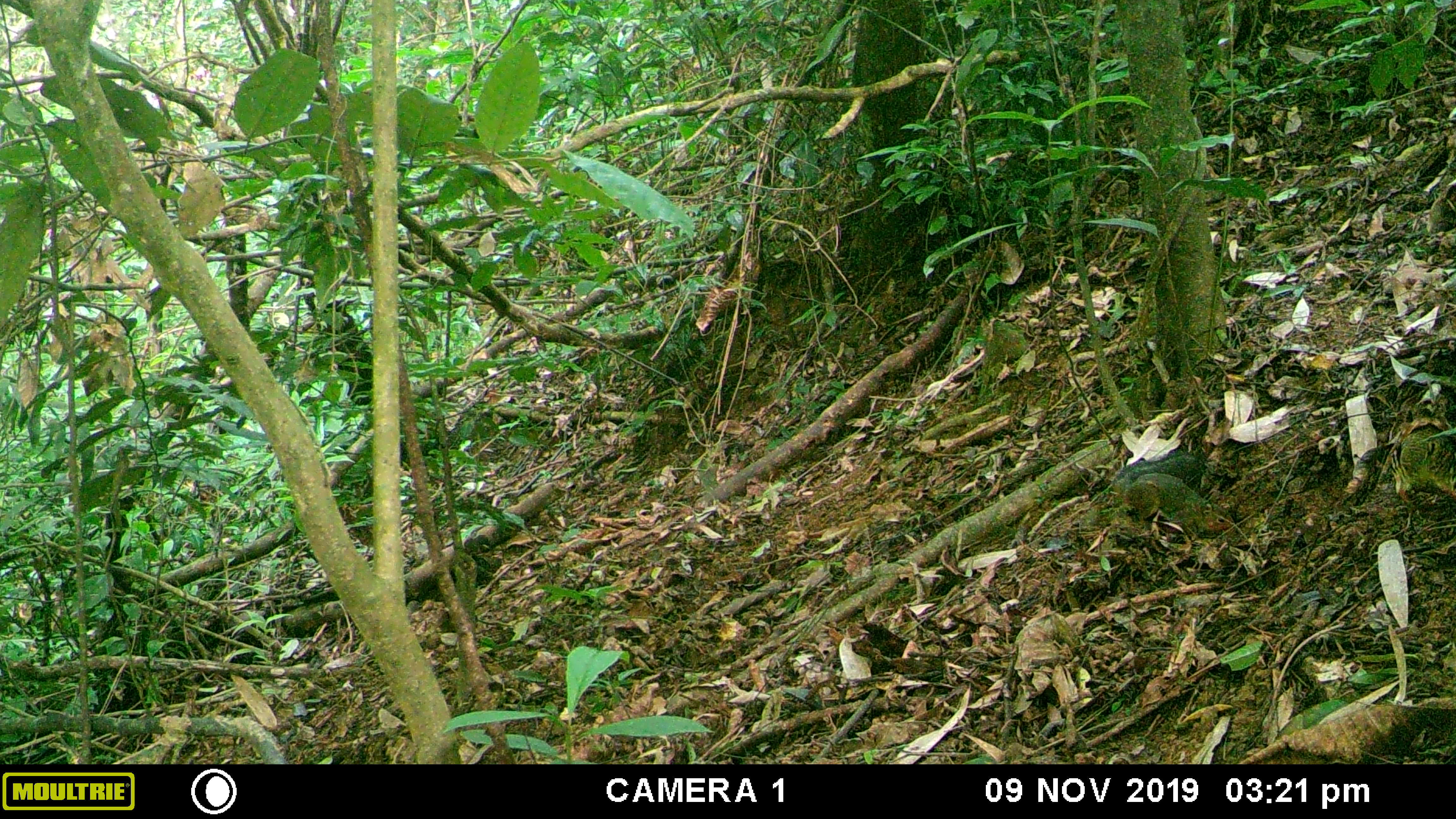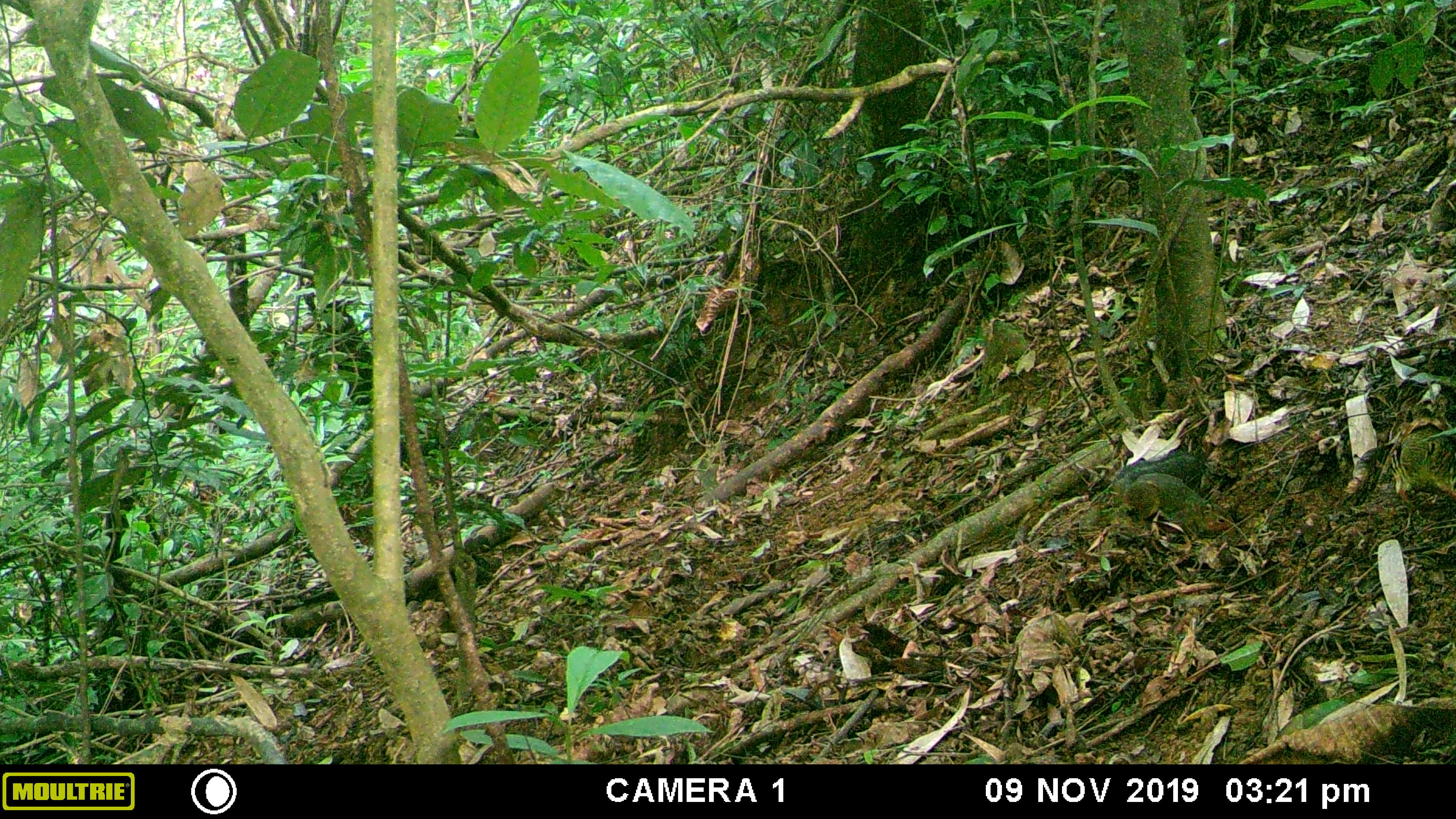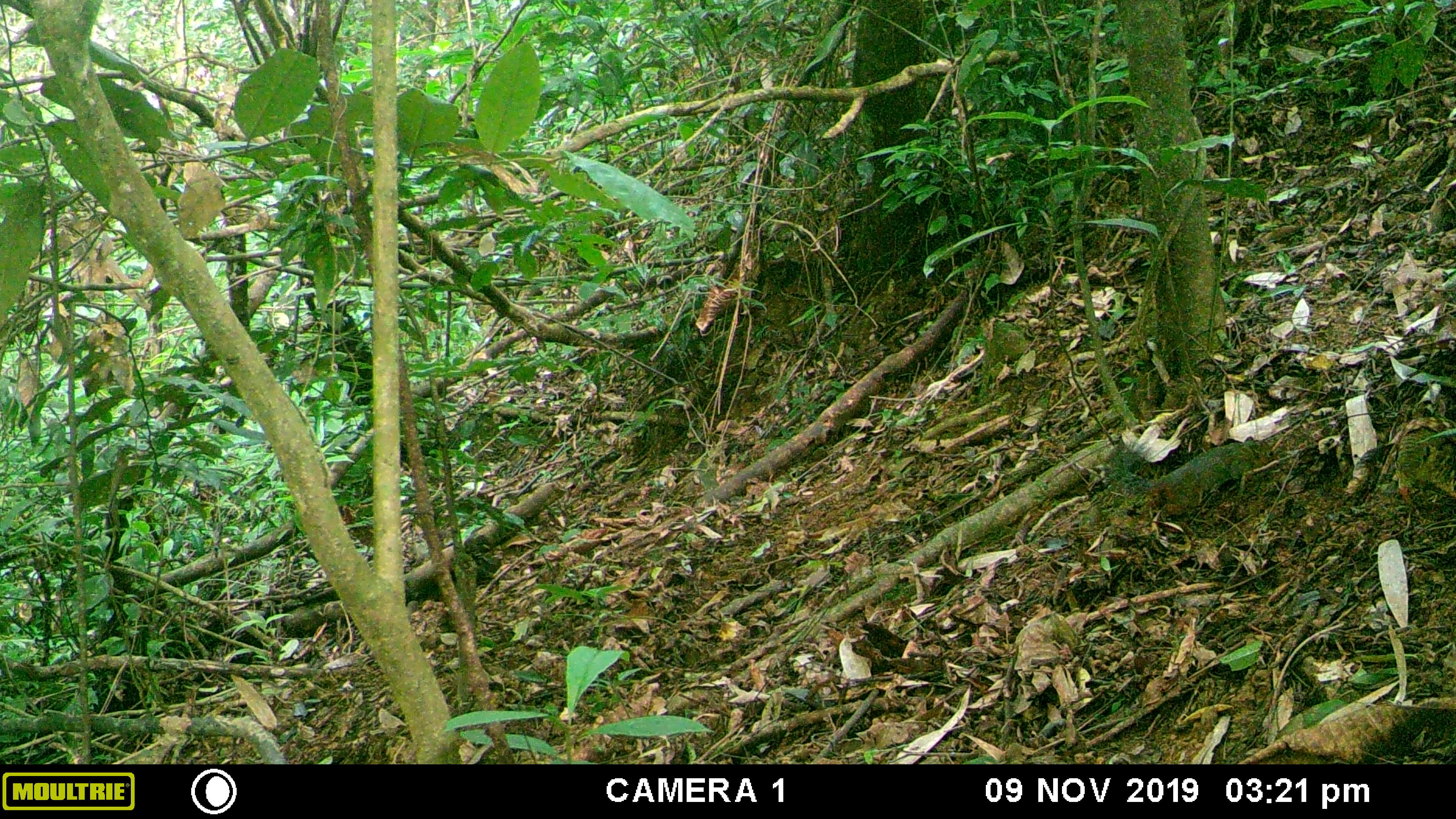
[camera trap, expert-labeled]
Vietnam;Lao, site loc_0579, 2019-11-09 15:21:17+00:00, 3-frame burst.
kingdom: Animalia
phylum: Chordata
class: Mammalia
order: Rodentia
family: Sciuridae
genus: Dremomys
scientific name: Dremomys rufigenis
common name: red-cheeked squirrel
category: red cheeked squirrel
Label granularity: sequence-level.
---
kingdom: Animalia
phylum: Chordata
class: Aves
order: Galliformes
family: Phasianidae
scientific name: Phasianidae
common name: partridge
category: unidentified partridge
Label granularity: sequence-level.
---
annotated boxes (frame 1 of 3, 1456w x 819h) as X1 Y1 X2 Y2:
red cheeked squirrel: 1123 471 1236 537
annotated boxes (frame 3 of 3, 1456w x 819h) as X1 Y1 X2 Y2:
red cheeked squirrel: 1150 436 1279 523